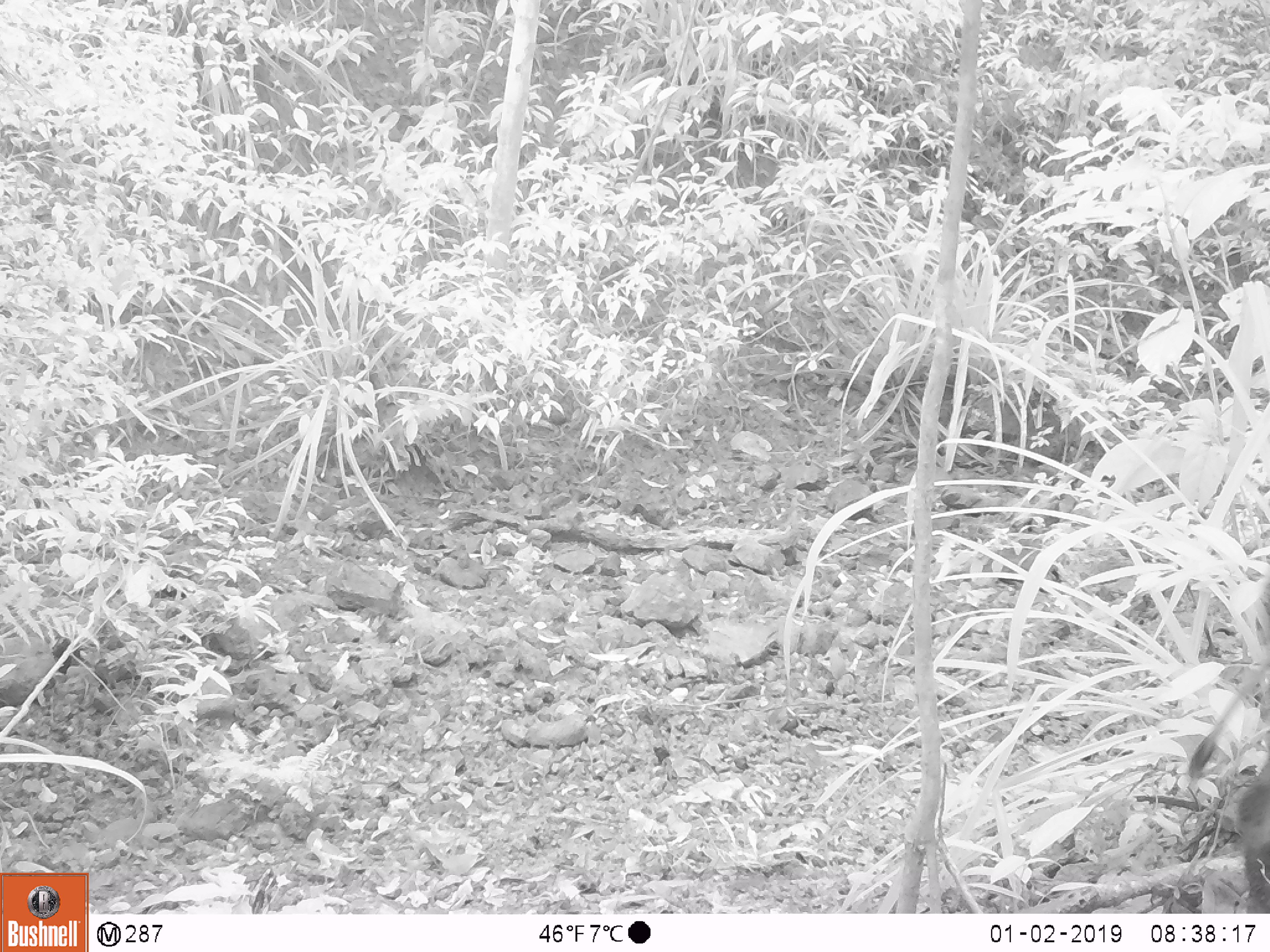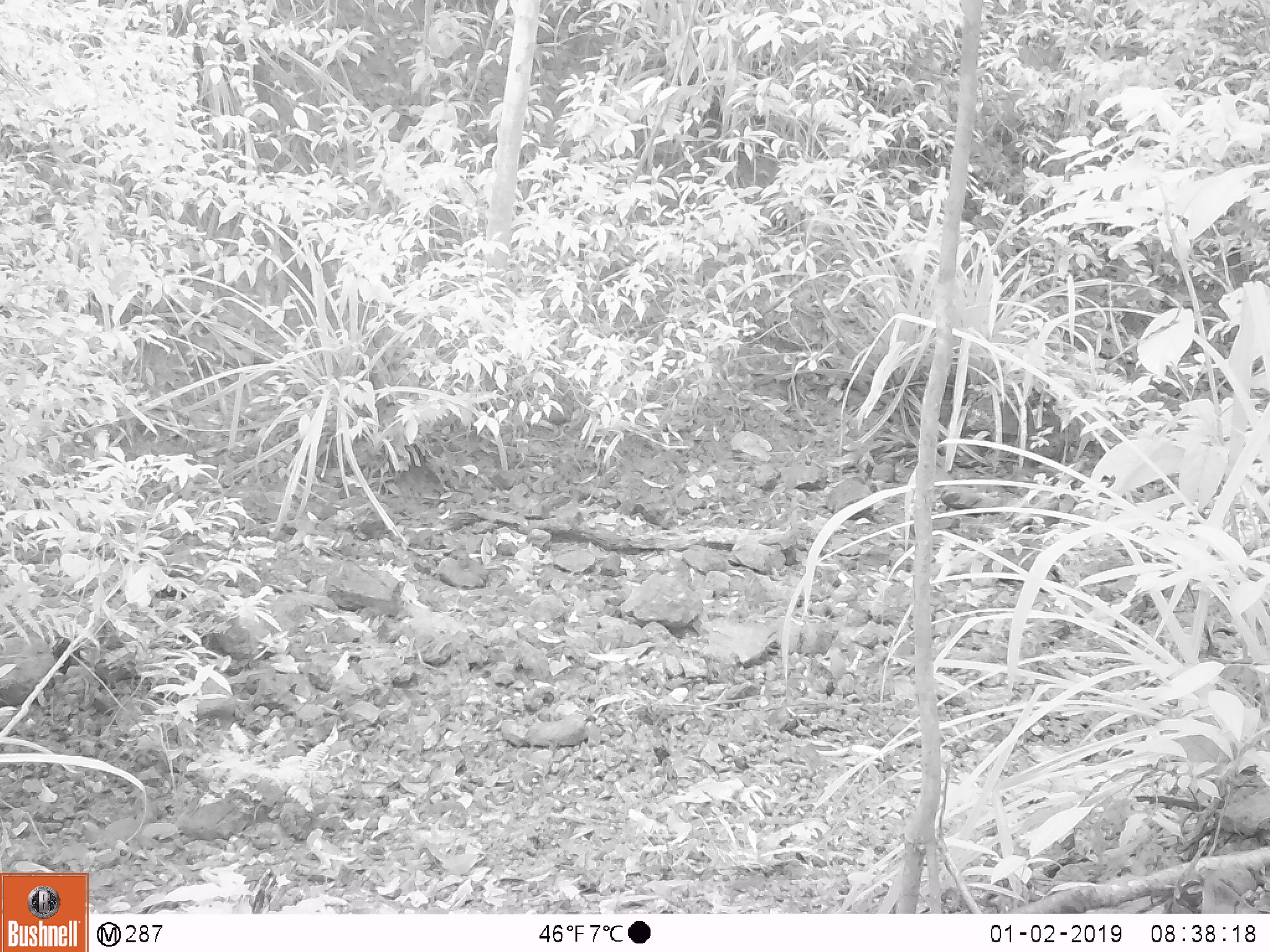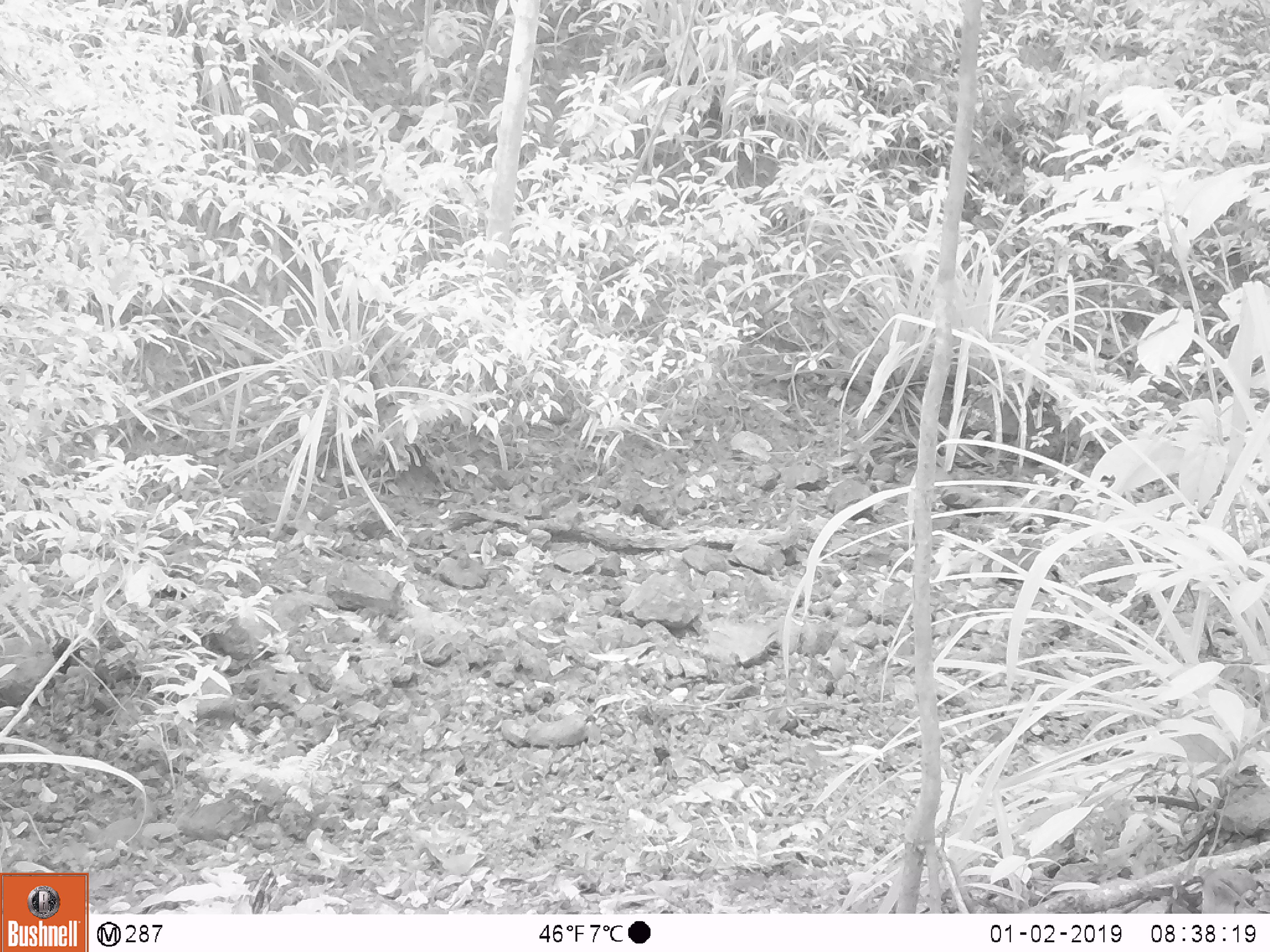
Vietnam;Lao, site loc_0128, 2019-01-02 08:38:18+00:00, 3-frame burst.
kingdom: Animalia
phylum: Chordata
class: Mammalia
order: Artiodactyla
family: Suidae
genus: Sus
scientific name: Sus scrofa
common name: eurasian wild pig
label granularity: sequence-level